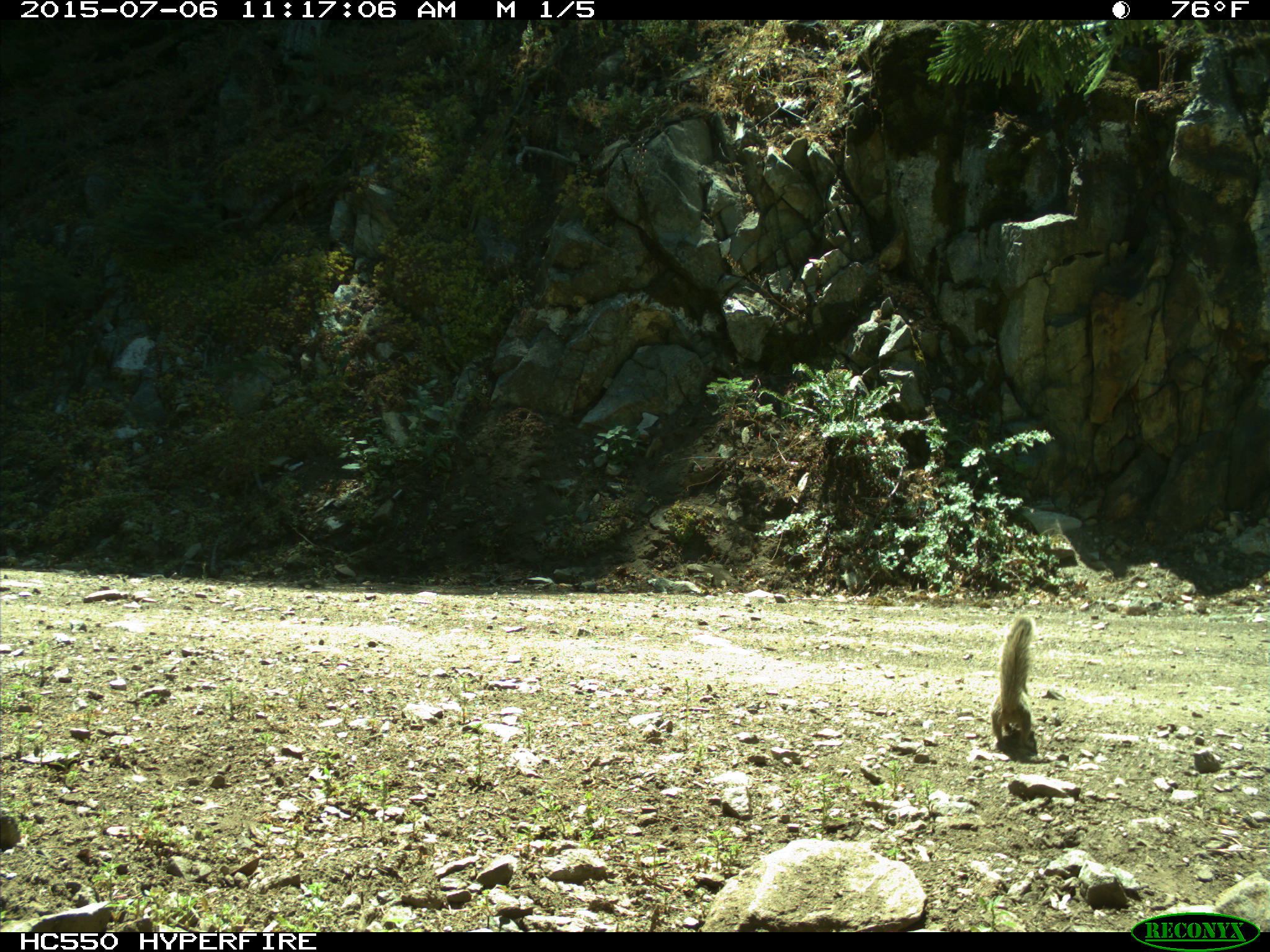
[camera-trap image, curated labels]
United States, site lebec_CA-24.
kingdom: Animalia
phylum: Chordata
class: Mammalia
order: Rodentia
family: Sciuridae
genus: Otospermophilus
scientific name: Otospermophilus beecheyi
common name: california ground squirrel